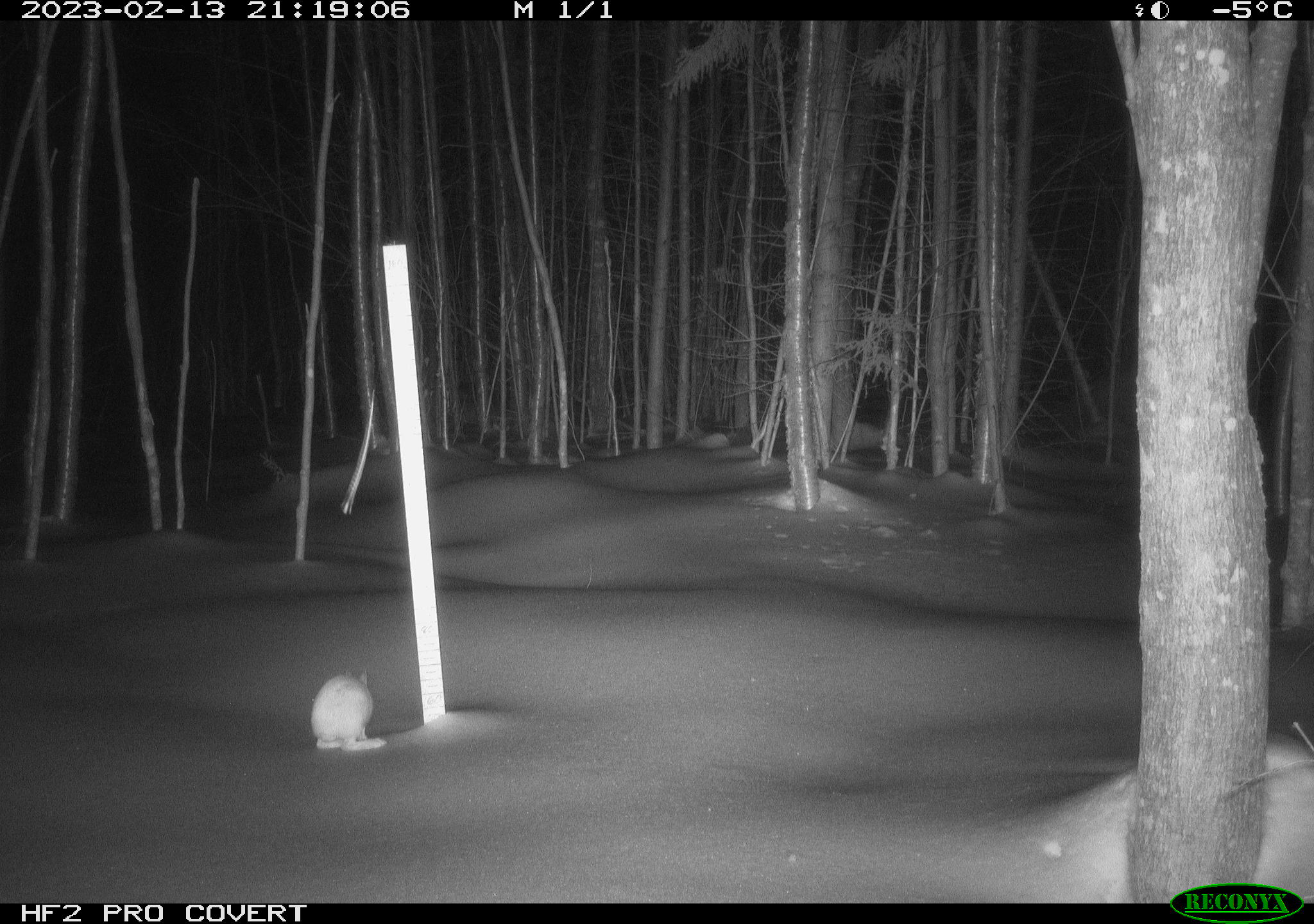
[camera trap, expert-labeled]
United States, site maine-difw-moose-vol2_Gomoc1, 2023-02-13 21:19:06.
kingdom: Animalia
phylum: Chordata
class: Mammalia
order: Lagomorpha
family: Leporidae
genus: Lepus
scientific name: Lepus americanus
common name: snowshoe hare